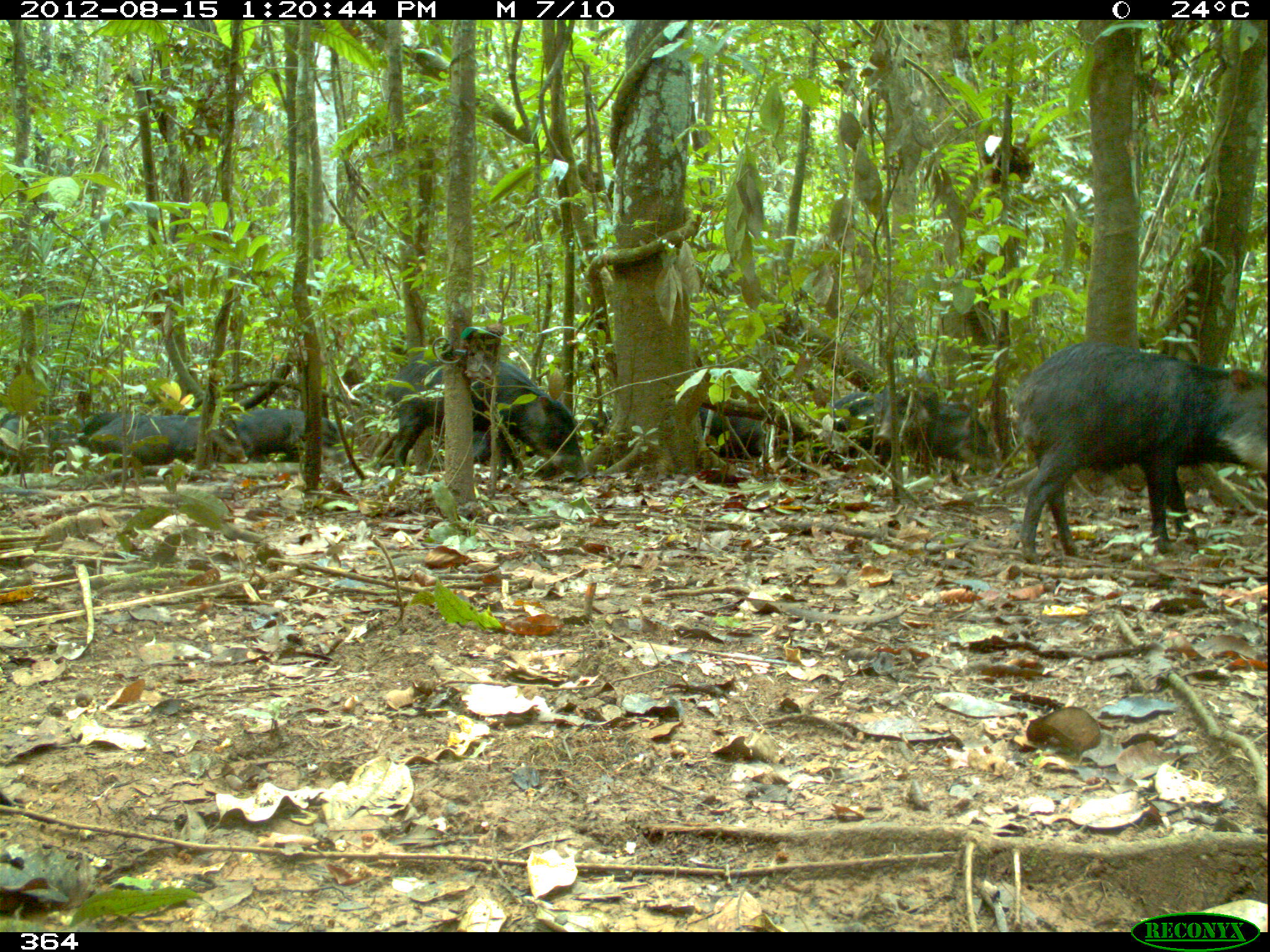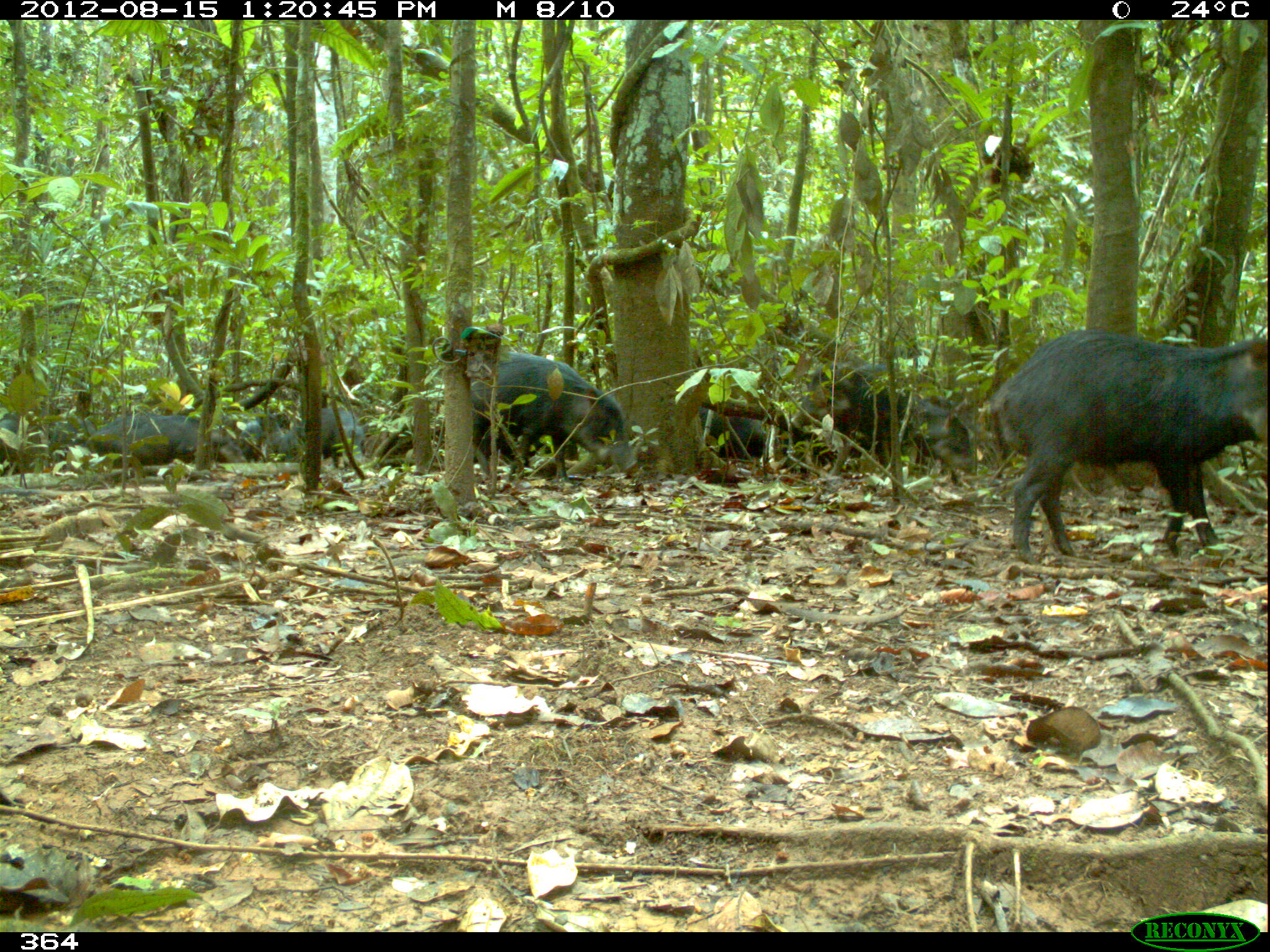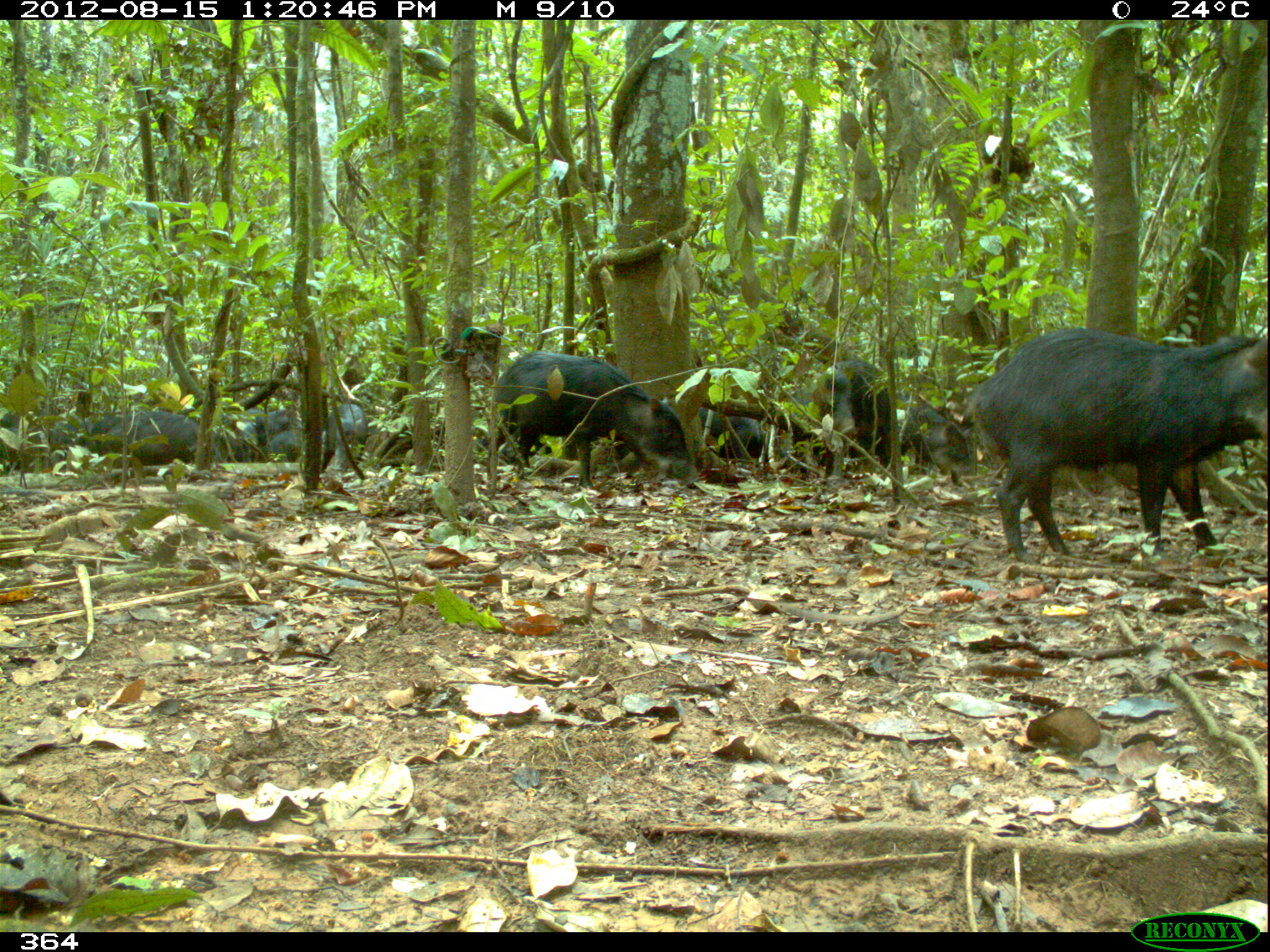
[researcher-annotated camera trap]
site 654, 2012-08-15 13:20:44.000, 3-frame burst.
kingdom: Animalia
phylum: Chordata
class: Mammalia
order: Artiodactyla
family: Tayassuidae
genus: Tayassu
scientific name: Tayassu pecari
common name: white-lipped peccary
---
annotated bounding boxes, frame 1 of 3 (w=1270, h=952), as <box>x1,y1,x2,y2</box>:
tayassu pecari: <box>1011,342,1267,565</box>; <box>385,348,591,484</box>; <box>114,417,247,470</box>; <box>229,408,347,465</box>; <box>830,390,908,467</box>; <box>878,371,934,476</box>; <box>697,406,801,459</box>; <box>933,403,1002,472</box>; <box>87,413,154,455</box>; <box>77,412,123,446</box>; <box>472,431,509,468</box>; <box>217,429,254,462</box>; <box>52,415,84,450</box>; <box>0,418,20,469</box>; <box>590,410,614,443</box>